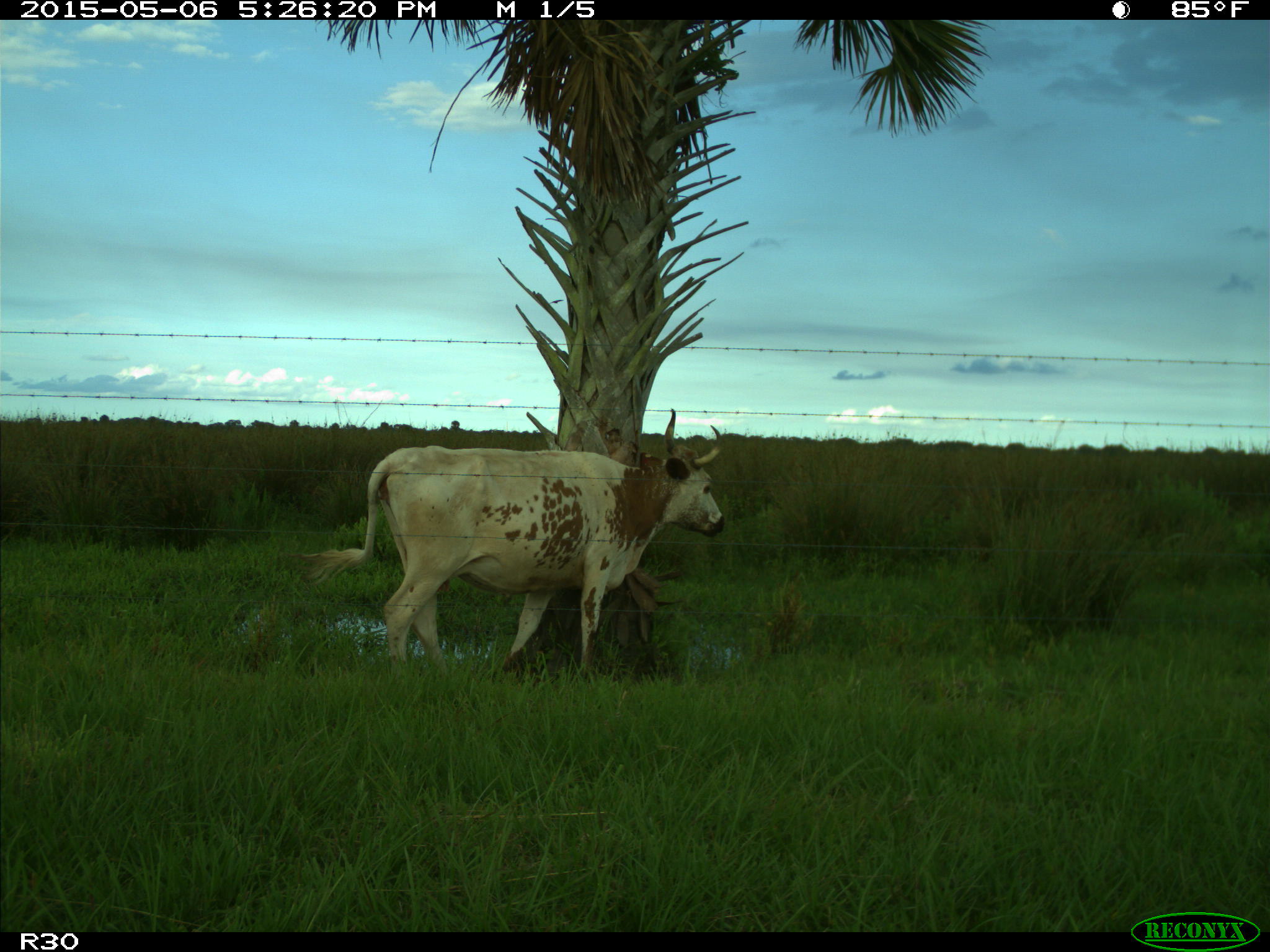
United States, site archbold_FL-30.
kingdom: Animalia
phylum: Chordata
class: Mammalia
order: Artiodactyla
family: Bovidae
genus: Bos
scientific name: Bos taurus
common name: domestic cow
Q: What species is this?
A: Bos taurus (domestic cow).